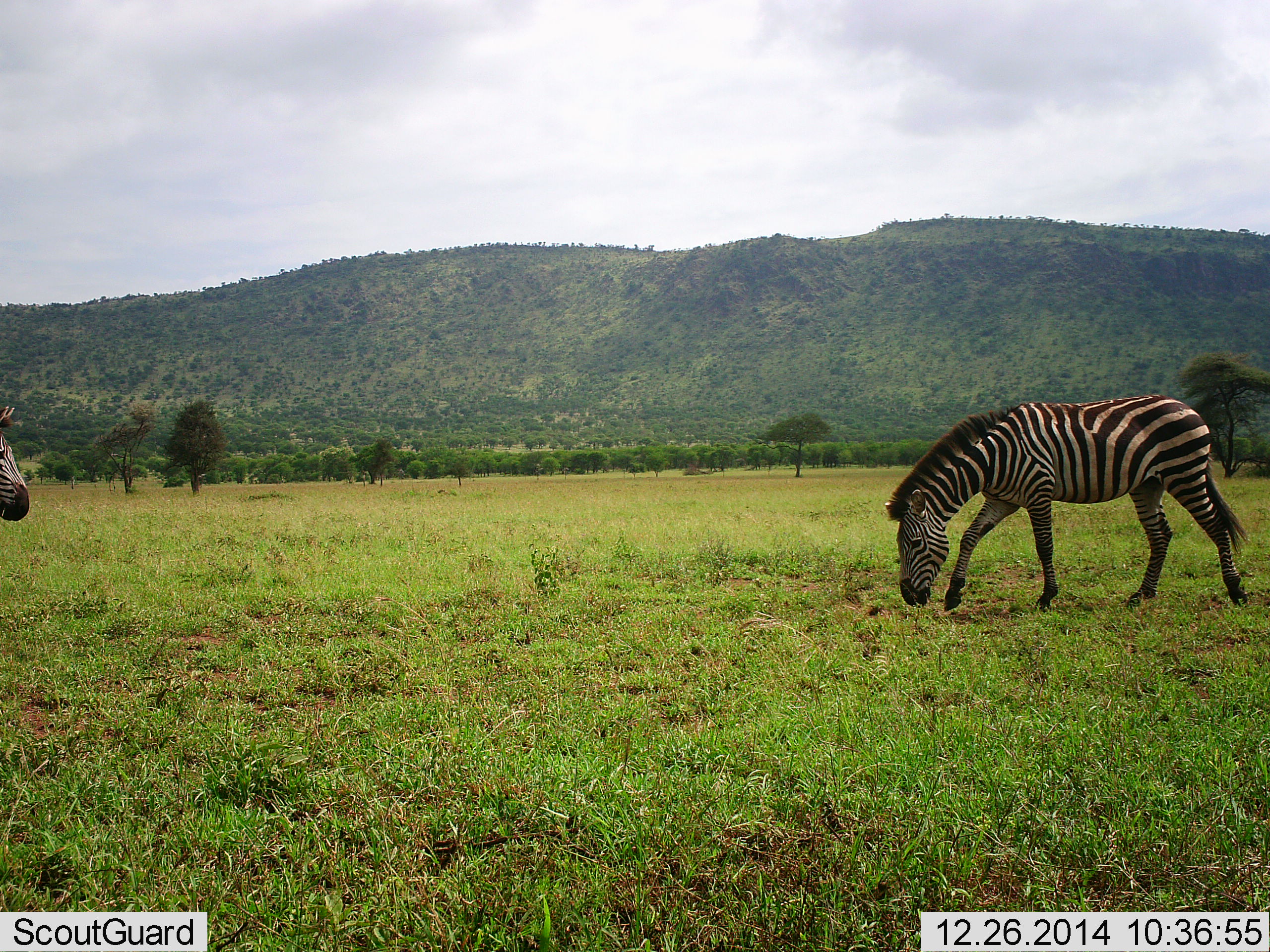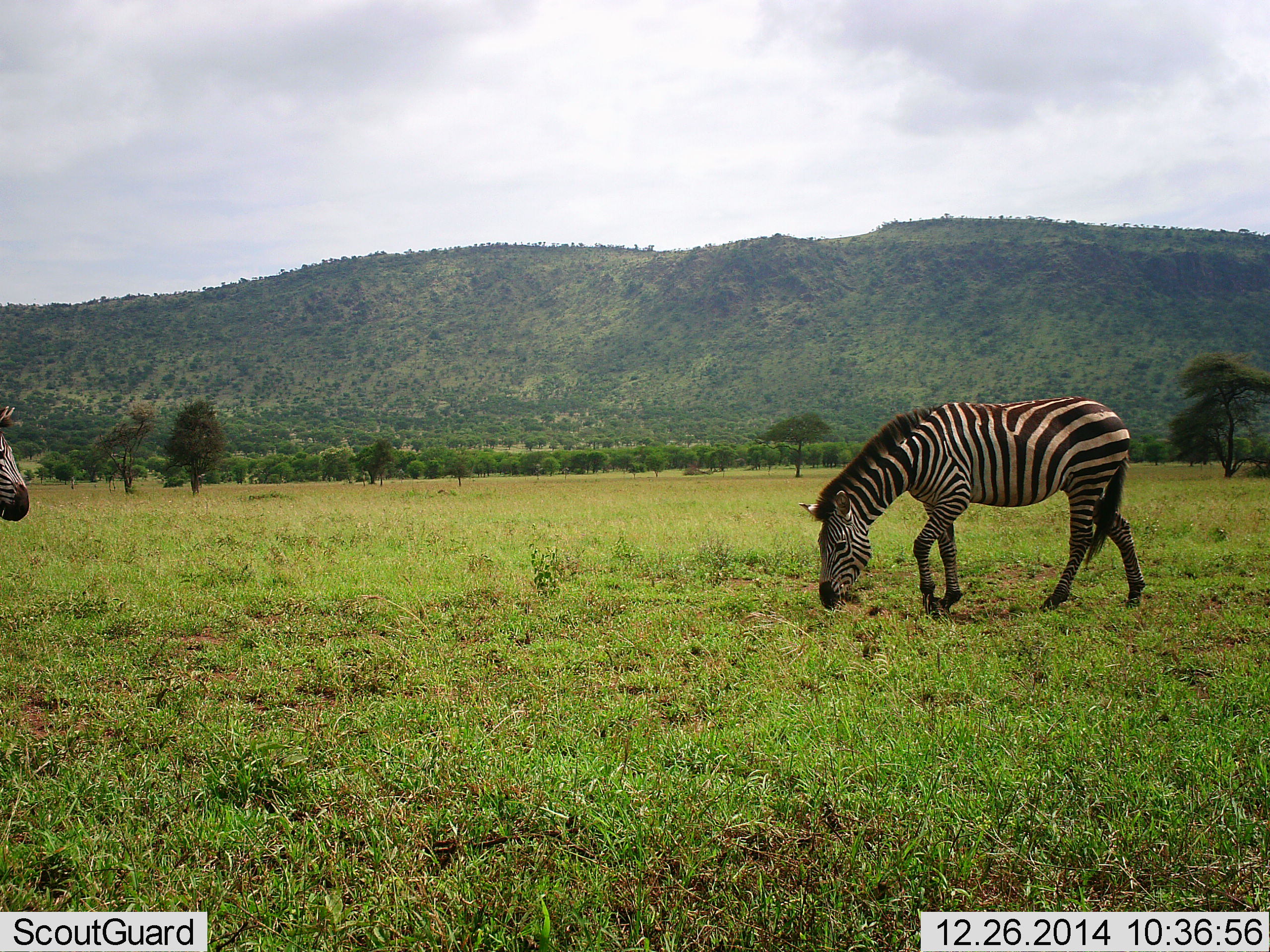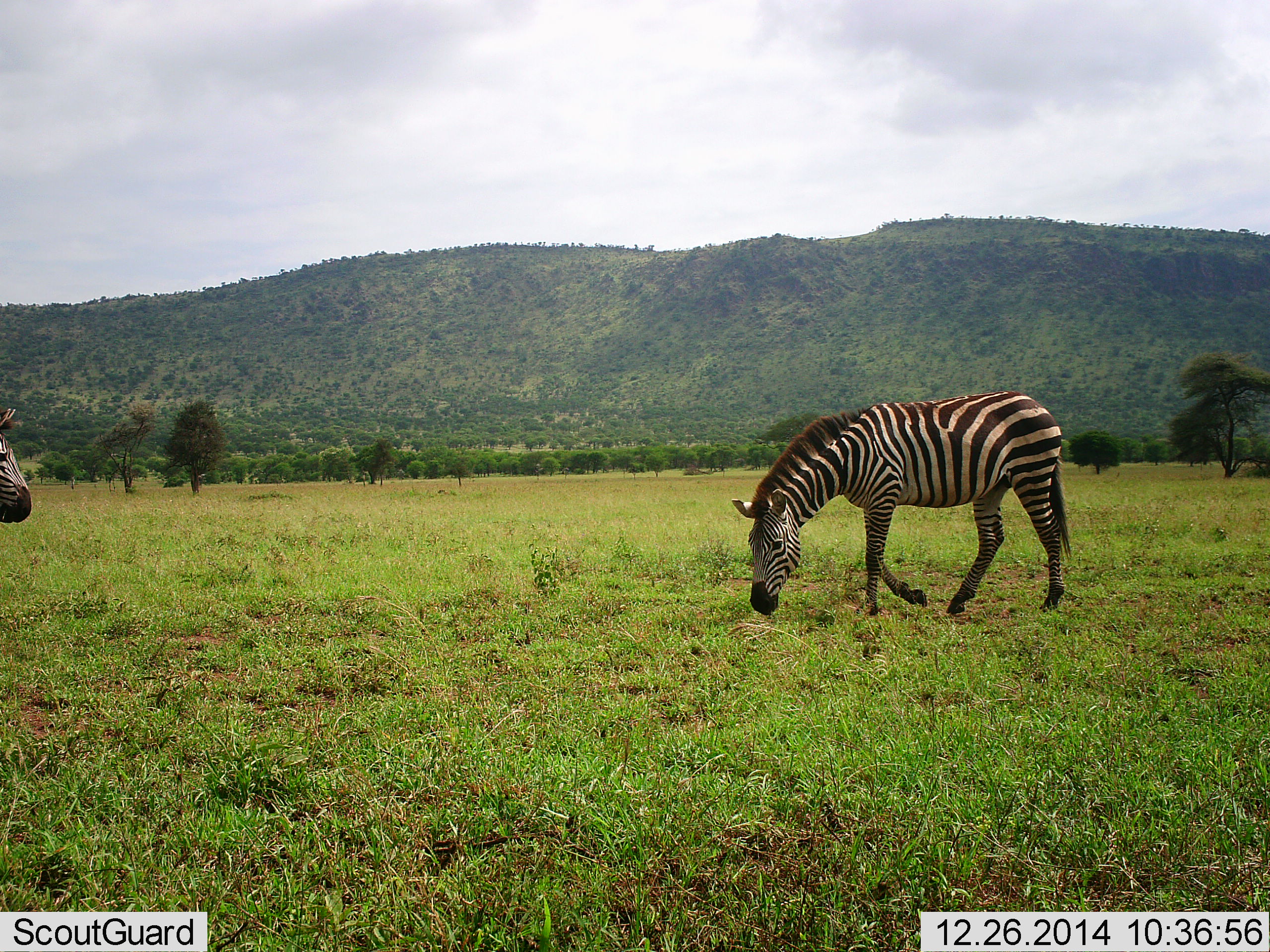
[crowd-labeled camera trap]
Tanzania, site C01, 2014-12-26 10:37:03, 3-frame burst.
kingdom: Animalia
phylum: Chordata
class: Mammalia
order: Perissodactyla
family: Equidae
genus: Equus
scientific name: Equus quagga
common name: plains zebra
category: zebra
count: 2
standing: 70%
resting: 0%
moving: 70%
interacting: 0%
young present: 0%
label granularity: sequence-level